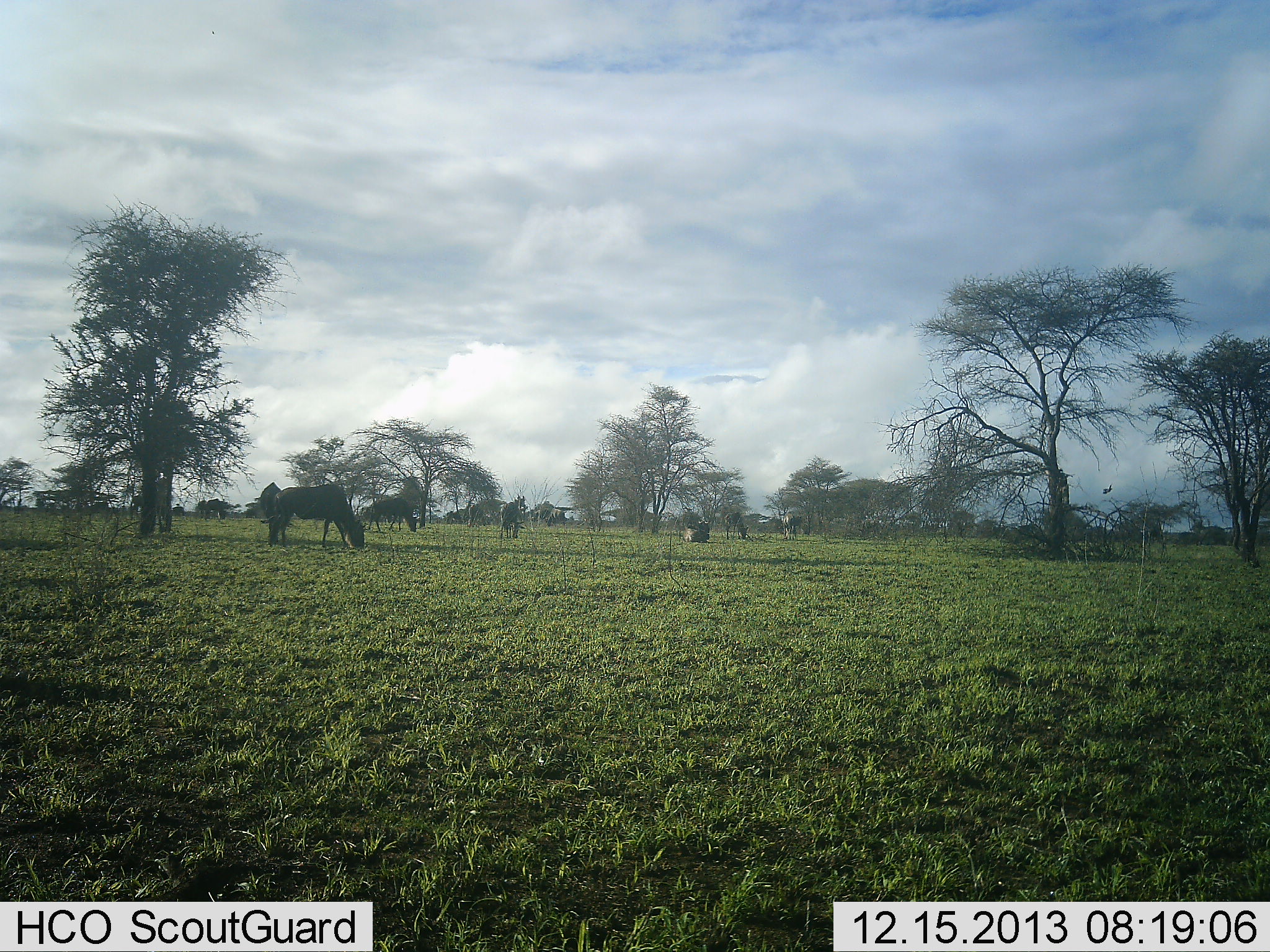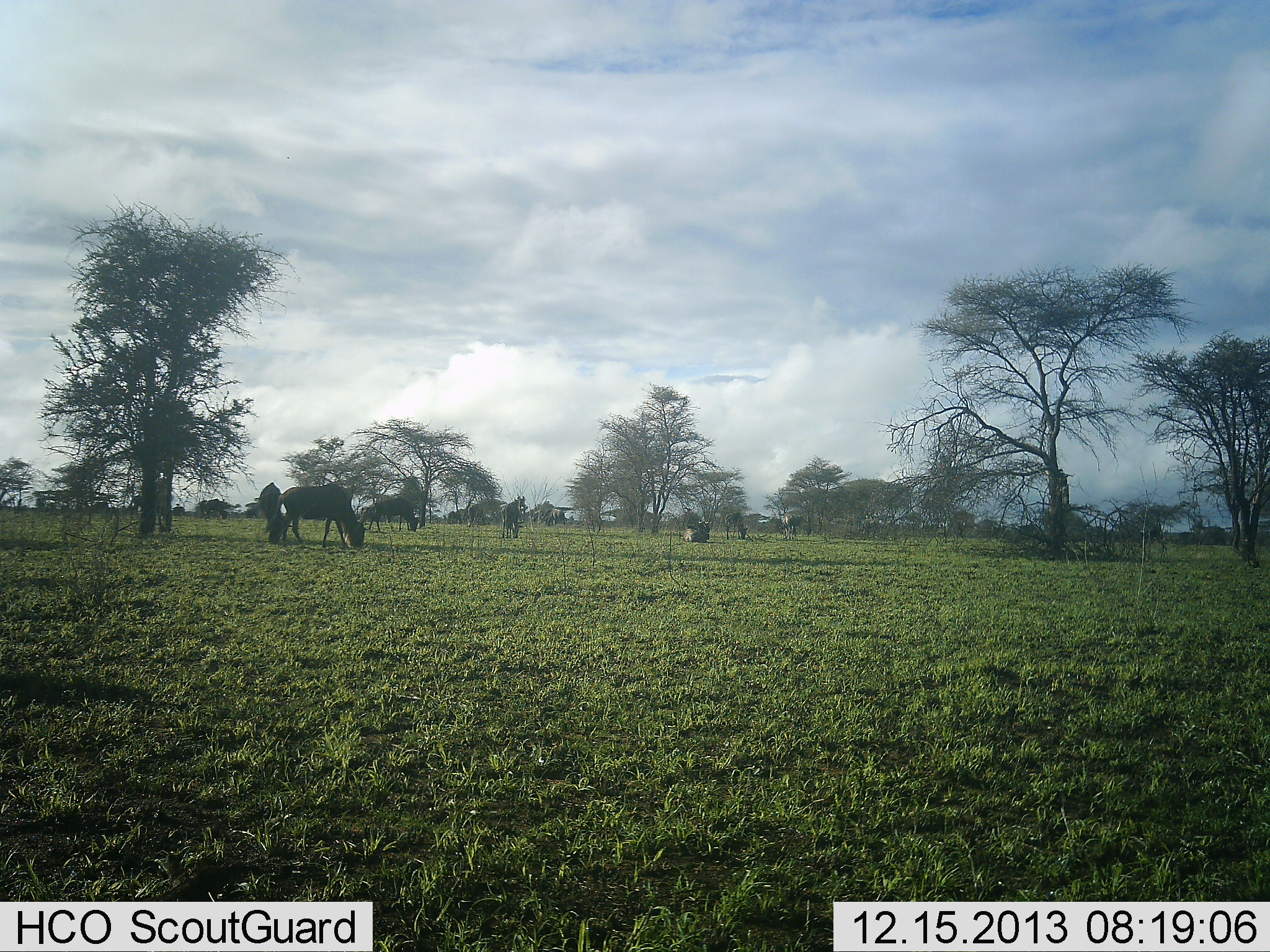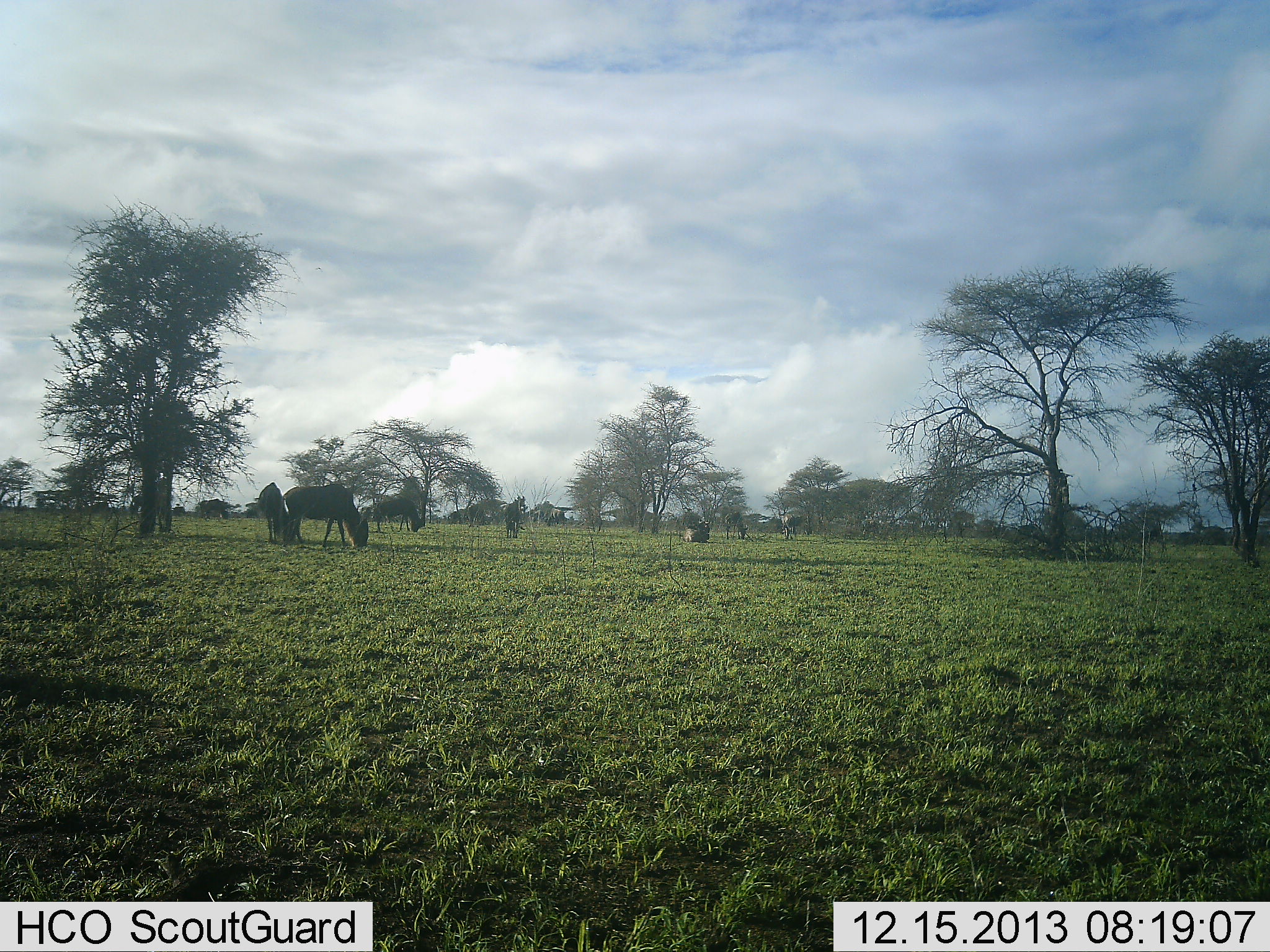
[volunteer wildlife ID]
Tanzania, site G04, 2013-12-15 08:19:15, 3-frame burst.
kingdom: Animalia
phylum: Chordata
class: Mammalia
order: Artiodactyla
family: Bovidae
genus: Connochaetes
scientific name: Connochaetes taurinus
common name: blue wildebeest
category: wildebeest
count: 5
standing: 36%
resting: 27%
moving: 18%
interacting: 0%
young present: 0%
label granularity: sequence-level